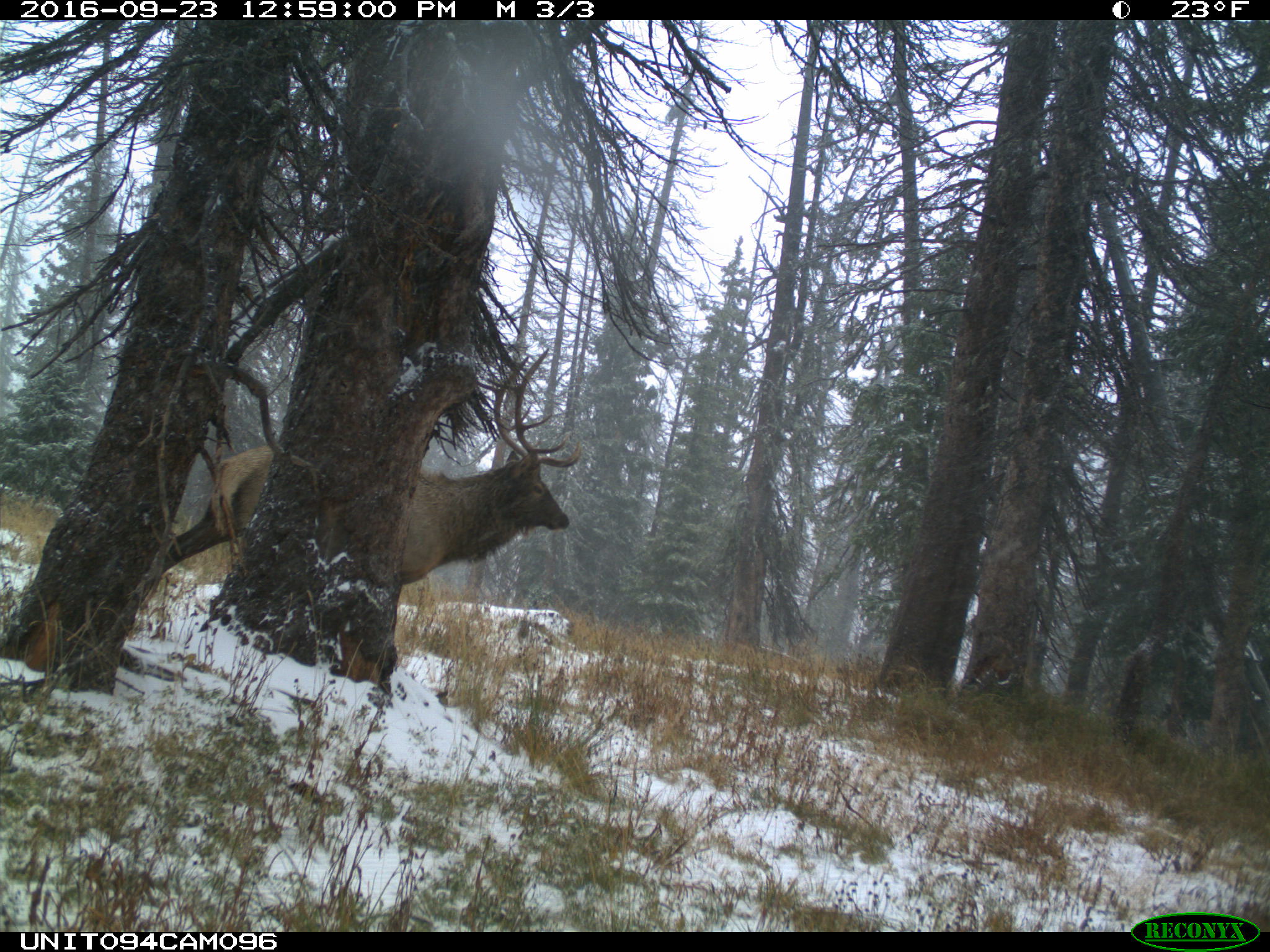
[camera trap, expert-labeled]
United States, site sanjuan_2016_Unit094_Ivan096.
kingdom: Animalia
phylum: Chordata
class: Mammalia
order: Artiodactyla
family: Cervidae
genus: Cervus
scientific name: Cervus elaphus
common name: red deer